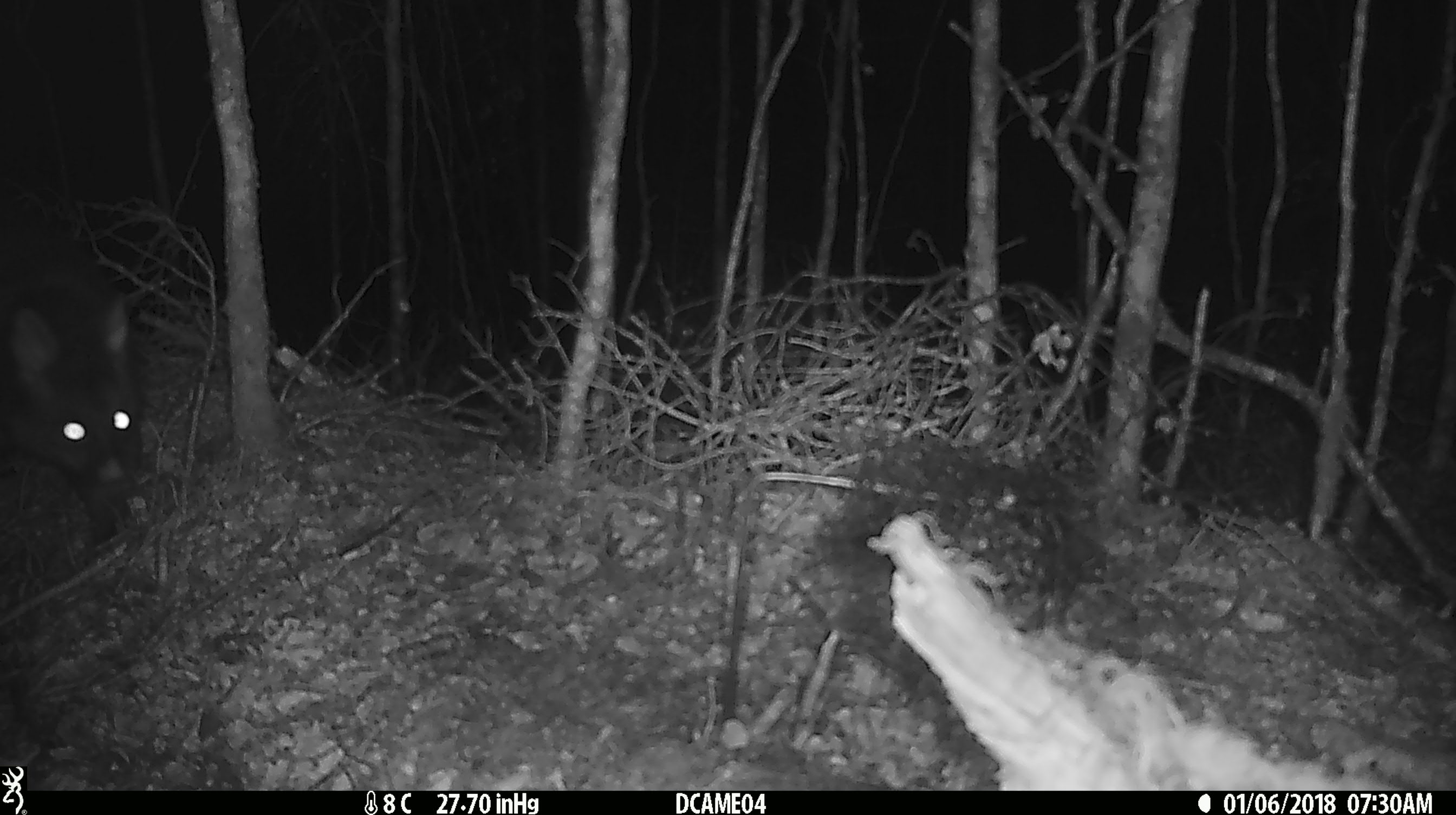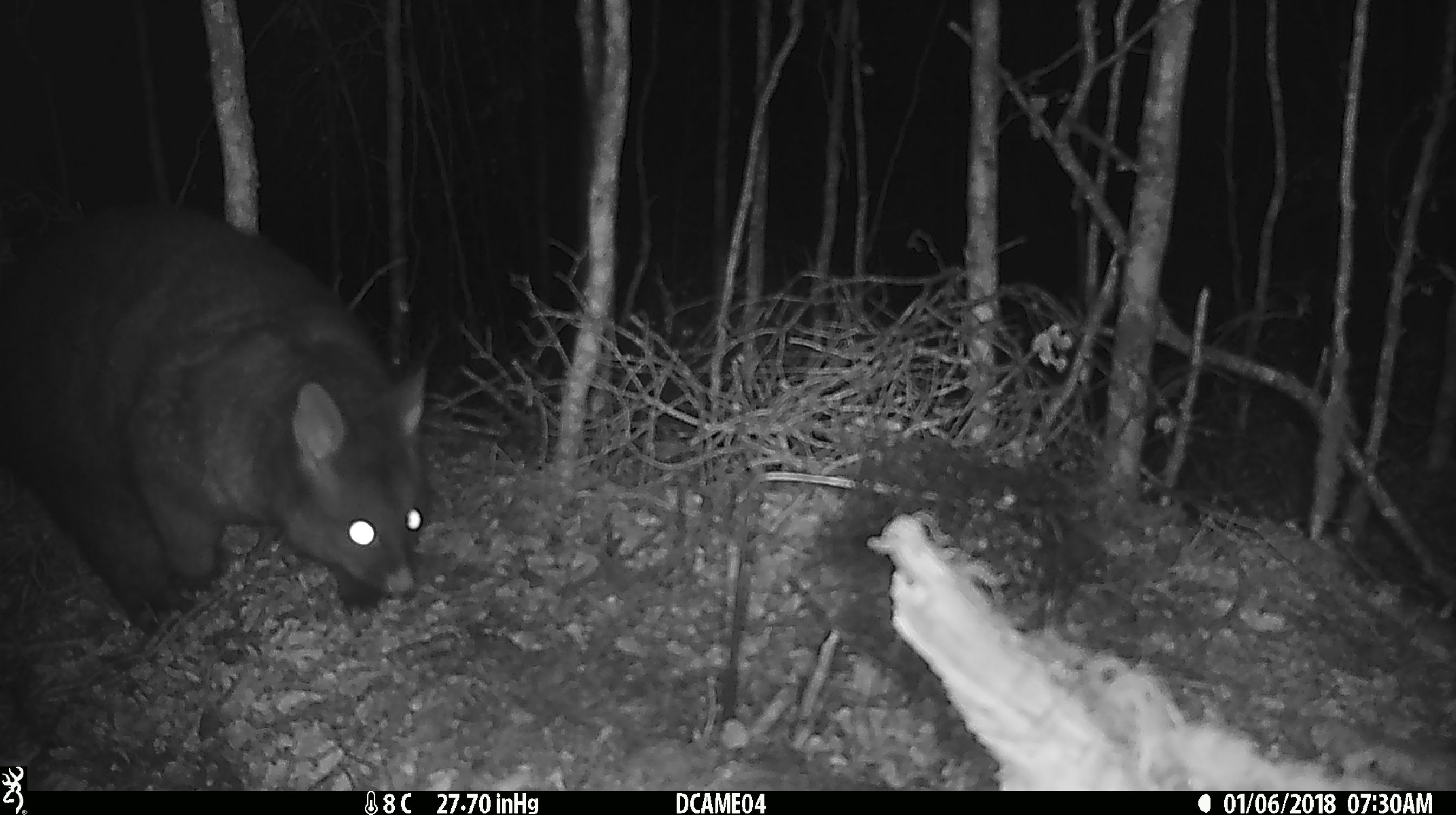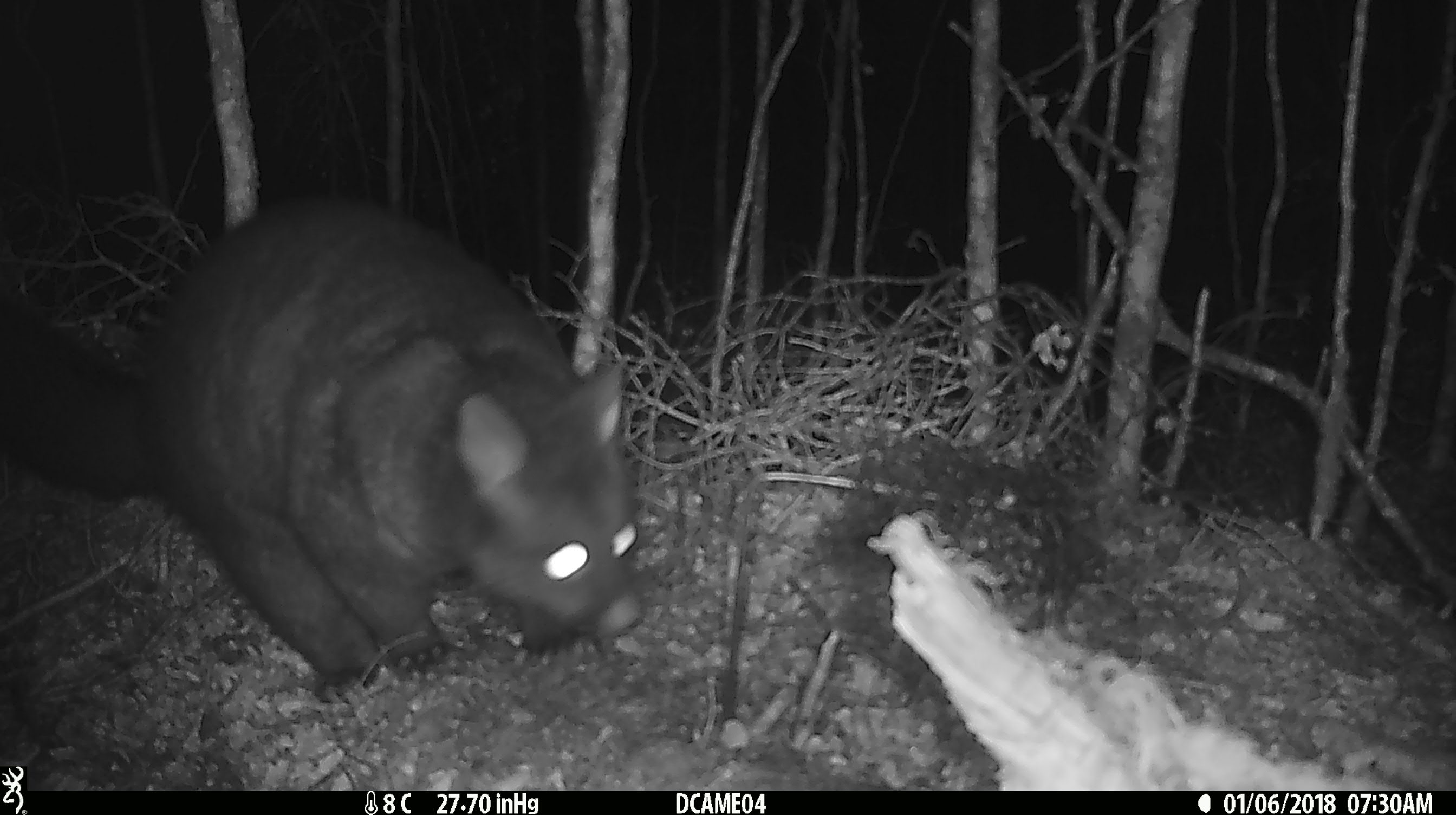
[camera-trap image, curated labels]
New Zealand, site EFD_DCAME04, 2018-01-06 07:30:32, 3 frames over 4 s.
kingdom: Animalia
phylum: Chordata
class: Mammalia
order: Diprotodontia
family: Phalangeridae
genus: Trichosurus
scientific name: Trichosurus vulpecula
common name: common brushtail possum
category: possum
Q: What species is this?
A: Possum (common brushtail possum) (Trichosurus vulpecula).